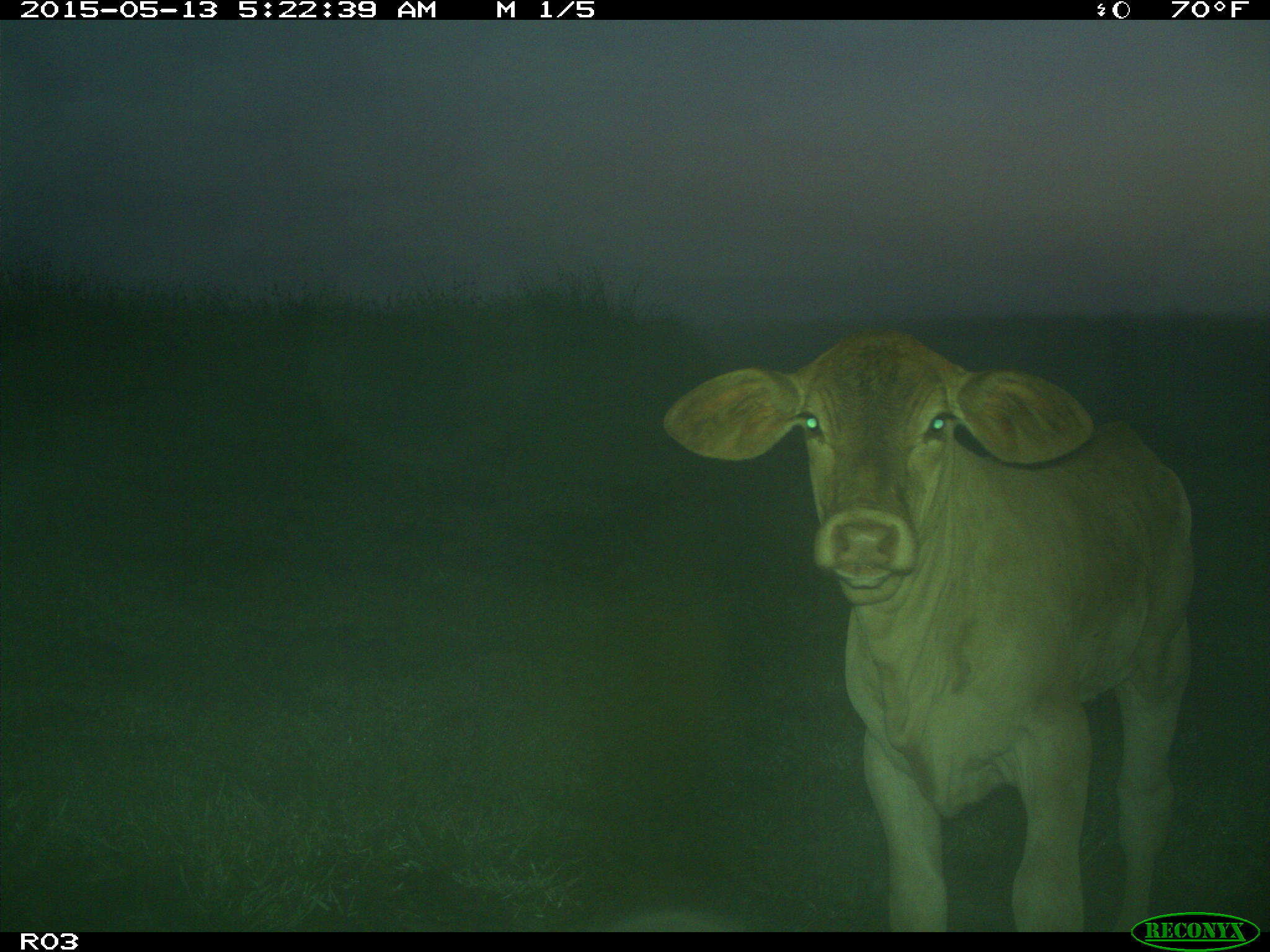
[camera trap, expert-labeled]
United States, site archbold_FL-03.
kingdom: Animalia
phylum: Chordata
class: Mammalia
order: Artiodactyla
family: Bovidae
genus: Bos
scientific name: Bos taurus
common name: domestic cow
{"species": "Bos taurus (domestic cow)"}